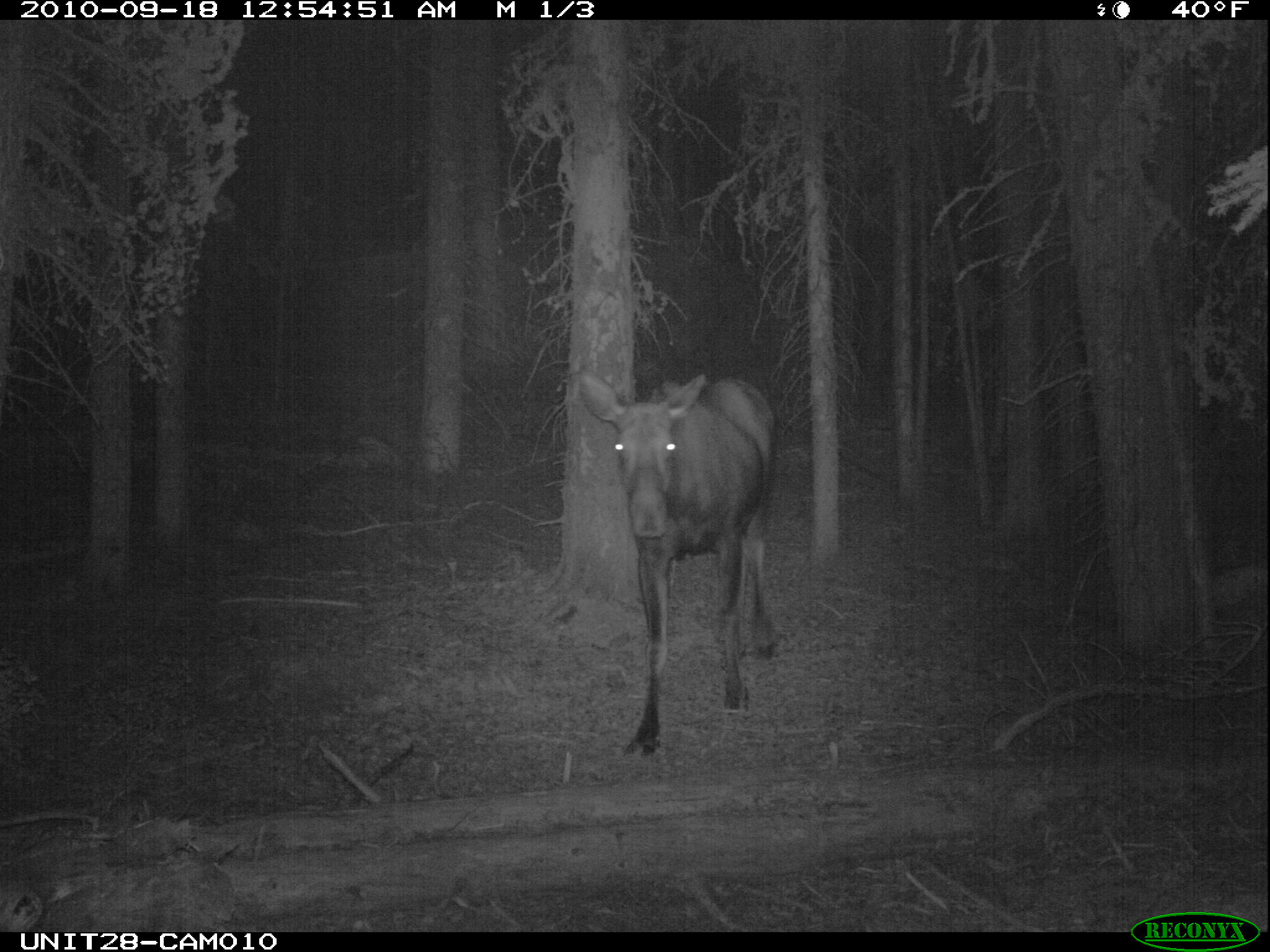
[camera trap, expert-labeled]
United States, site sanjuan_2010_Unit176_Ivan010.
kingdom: Animalia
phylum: Chordata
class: Mammalia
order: Artiodactyla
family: Cervidae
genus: Alces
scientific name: Alces alces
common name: moose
Alces alces (moose).